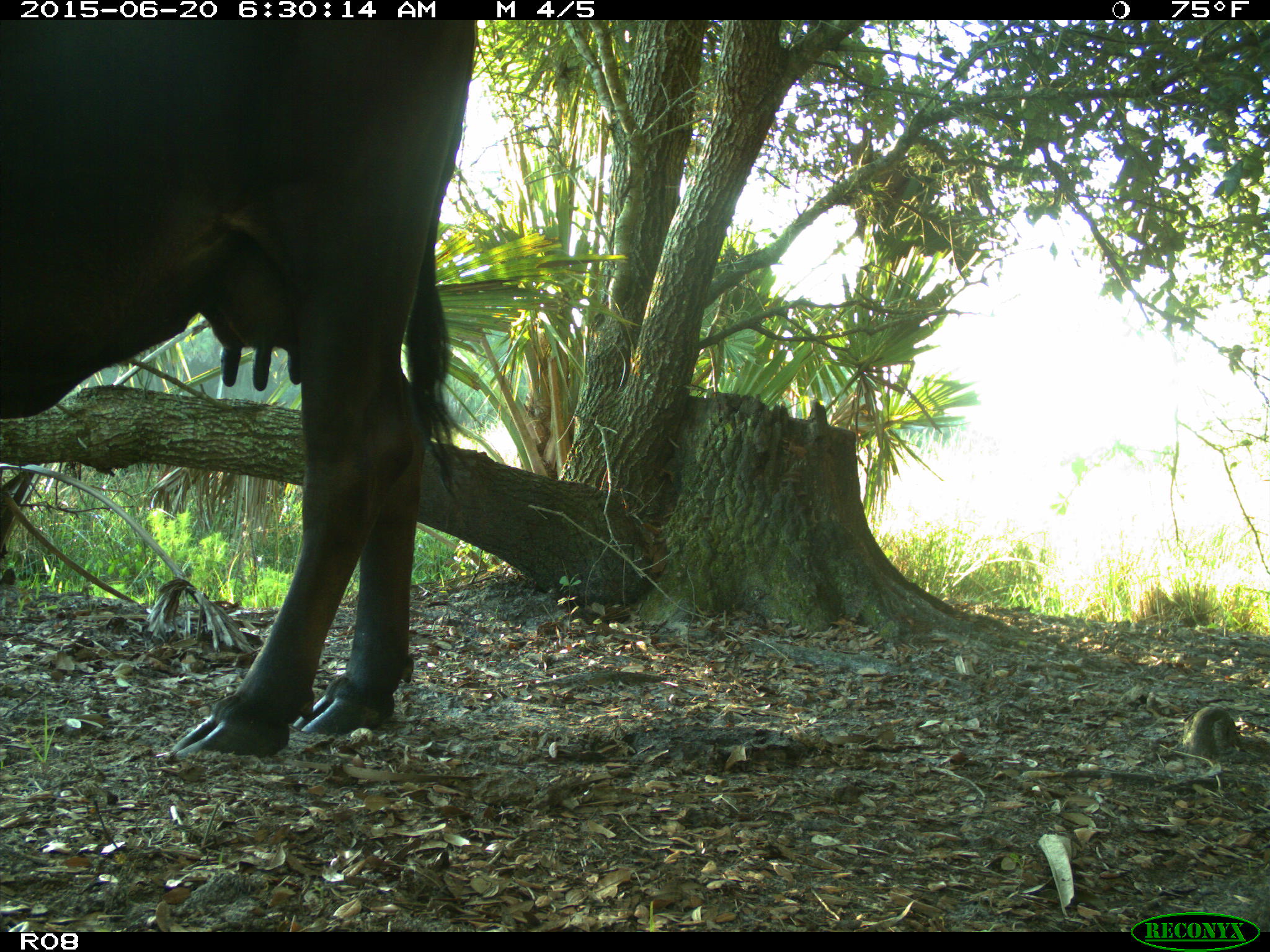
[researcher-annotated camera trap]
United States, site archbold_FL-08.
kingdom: Animalia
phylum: Chordata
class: Mammalia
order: Artiodactyla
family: Bovidae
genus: Bos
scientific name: Bos taurus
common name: domestic cow